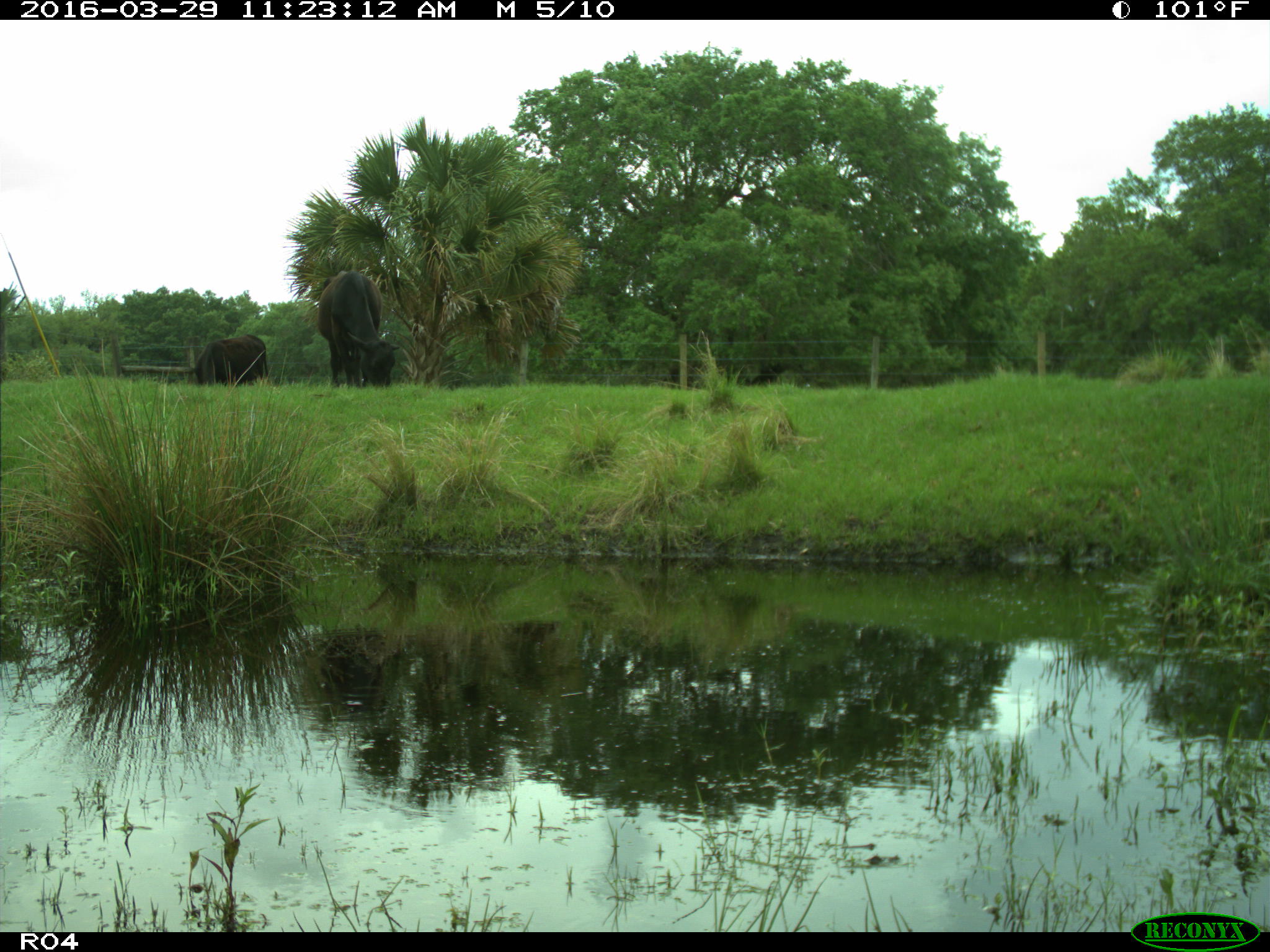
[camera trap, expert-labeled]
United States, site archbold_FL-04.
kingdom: Animalia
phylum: Chordata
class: Mammalia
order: Artiodactyla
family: Bovidae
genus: Bos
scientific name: Bos taurus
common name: domestic cow